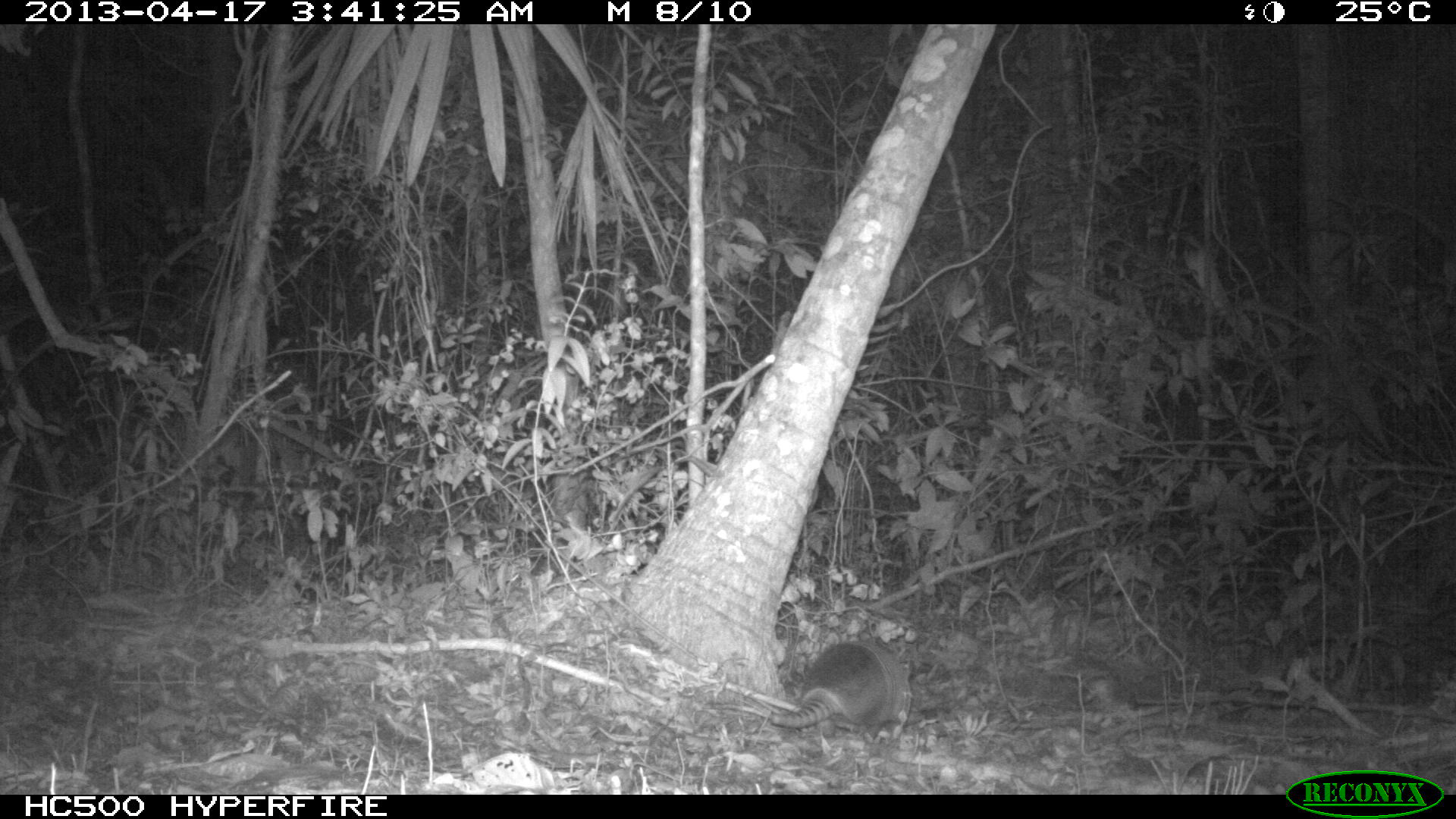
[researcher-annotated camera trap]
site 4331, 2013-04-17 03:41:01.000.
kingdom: Animalia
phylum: Chordata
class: Mammalia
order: Cingulata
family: Dasypodidae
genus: Dasypus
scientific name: Dasypus novemcinctus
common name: nine-banded armadillo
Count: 1.